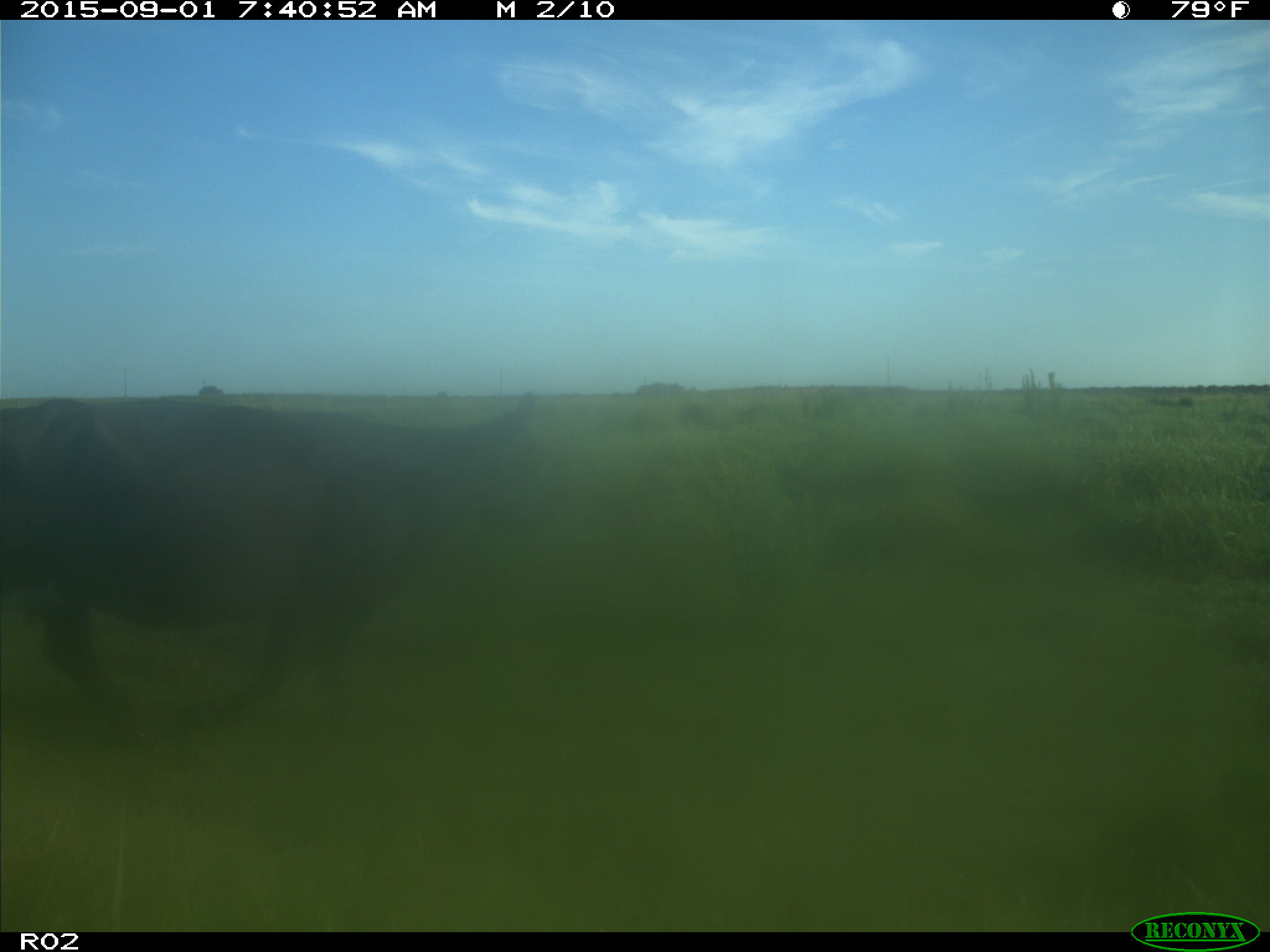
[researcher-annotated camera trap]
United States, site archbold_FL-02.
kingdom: Animalia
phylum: Chordata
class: Mammalia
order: Artiodactyla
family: Bovidae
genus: Bos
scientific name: Bos taurus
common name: domestic cow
Bos taurus (domestic cow).